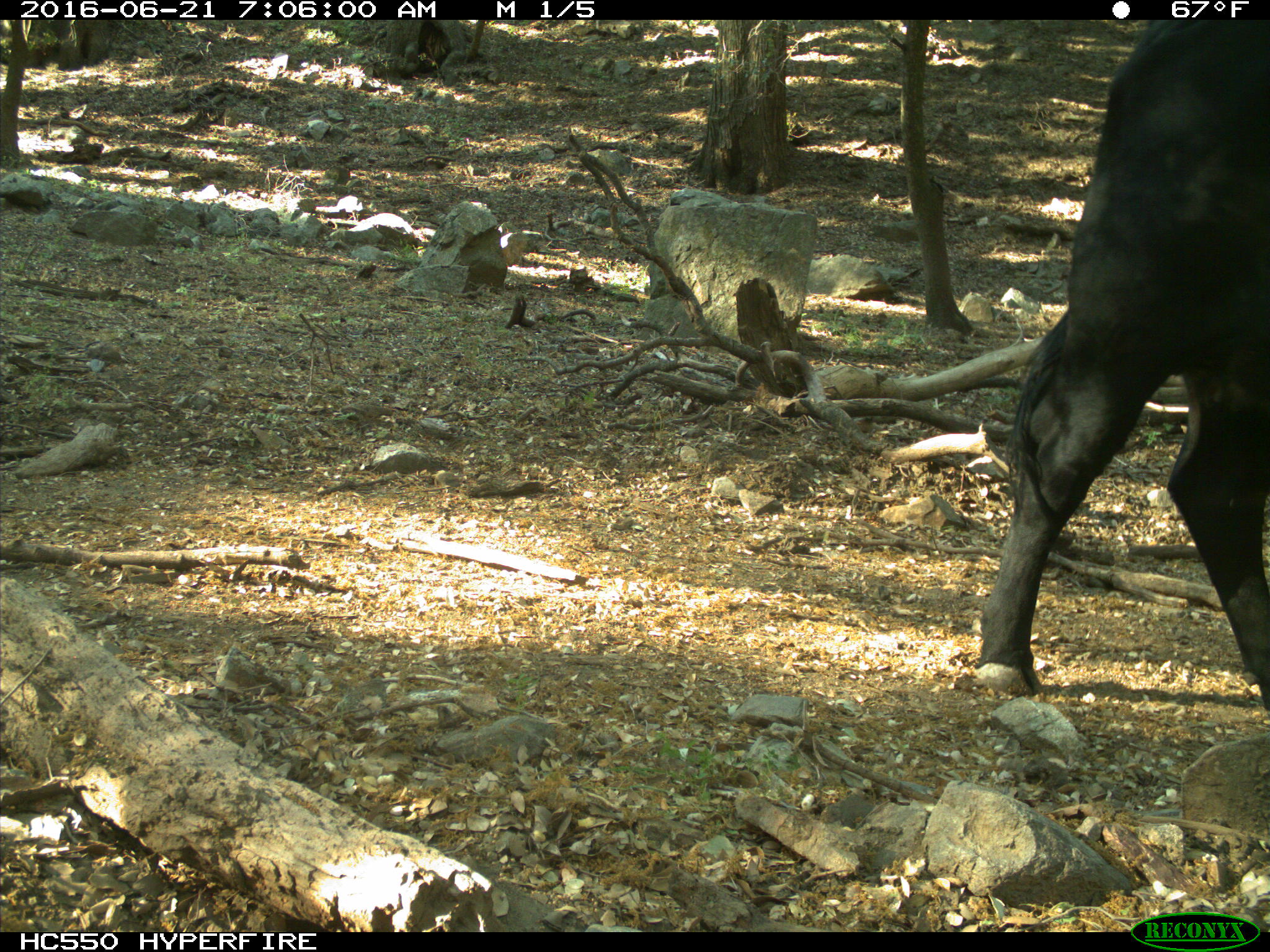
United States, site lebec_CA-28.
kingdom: Animalia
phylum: Chordata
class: Mammalia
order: Artiodactyla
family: Bovidae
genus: Bos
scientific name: Bos taurus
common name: domestic cow